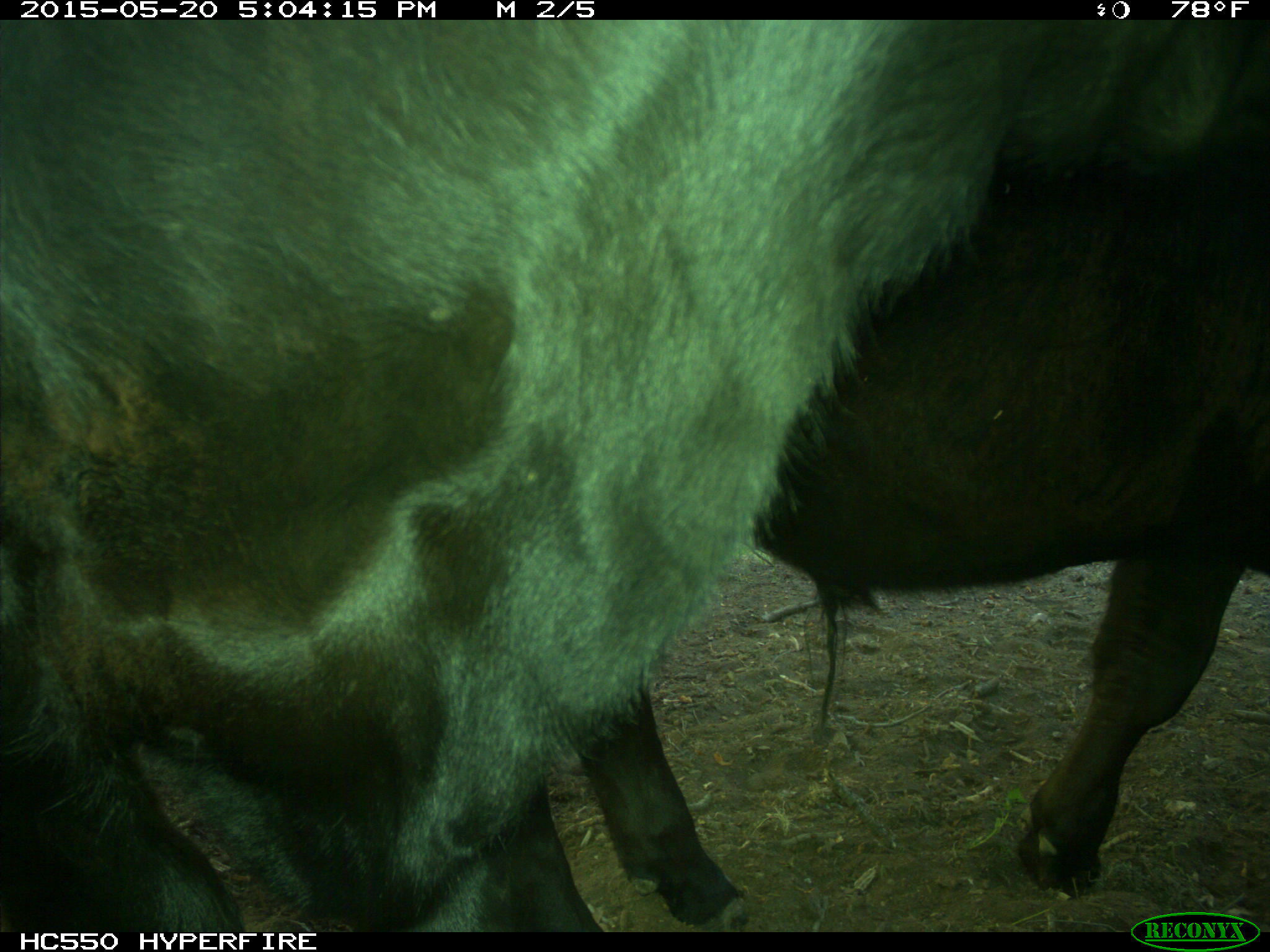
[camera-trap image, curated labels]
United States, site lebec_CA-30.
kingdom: Animalia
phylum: Chordata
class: Mammalia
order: Artiodactyla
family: Bovidae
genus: Bos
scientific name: Bos taurus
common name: domestic cow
Bos taurus (domestic cow).